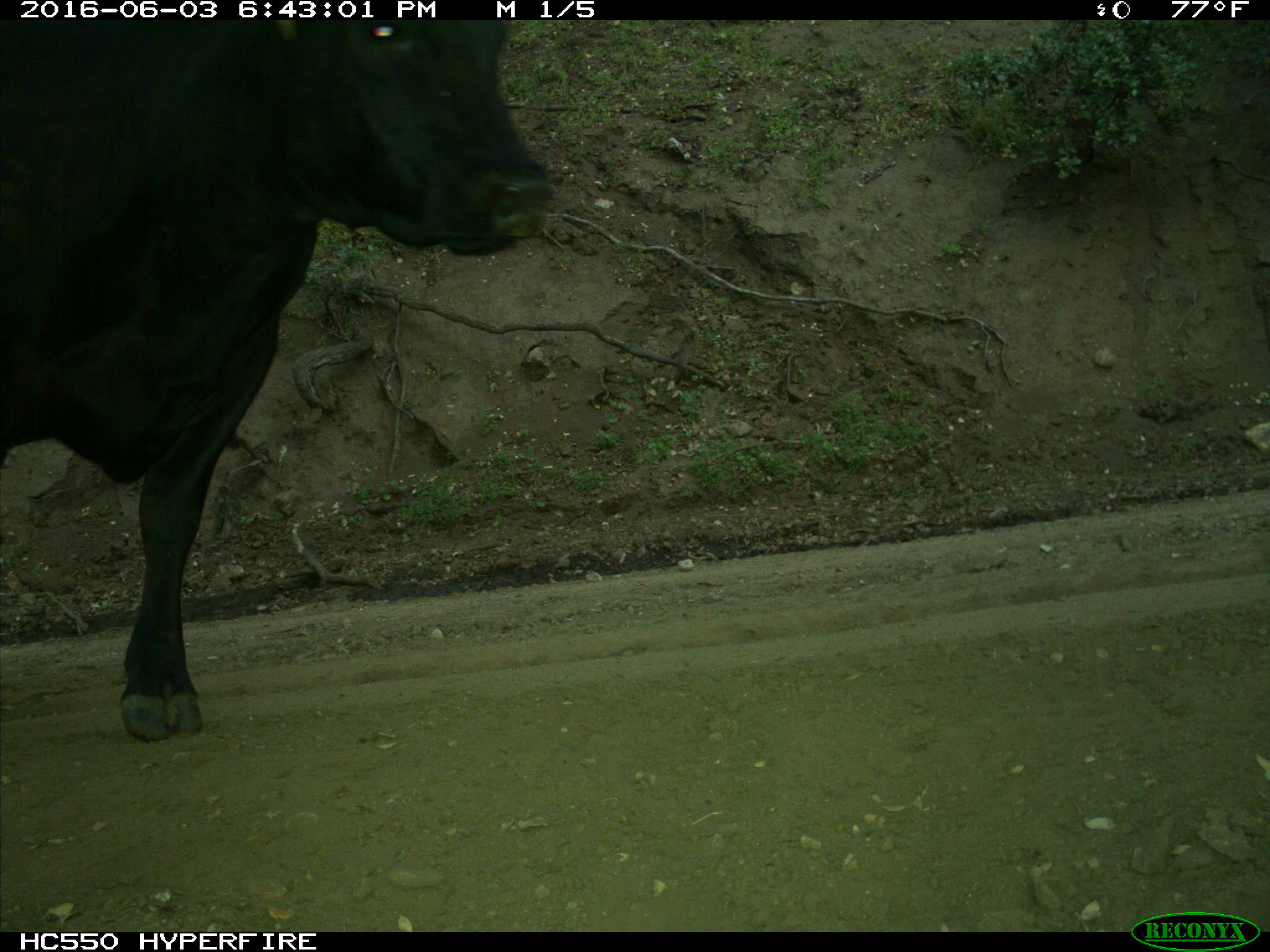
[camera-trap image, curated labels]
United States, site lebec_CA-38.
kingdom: Animalia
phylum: Chordata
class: Mammalia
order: Artiodactyla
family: Bovidae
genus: Bos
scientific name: Bos taurus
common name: domestic cow